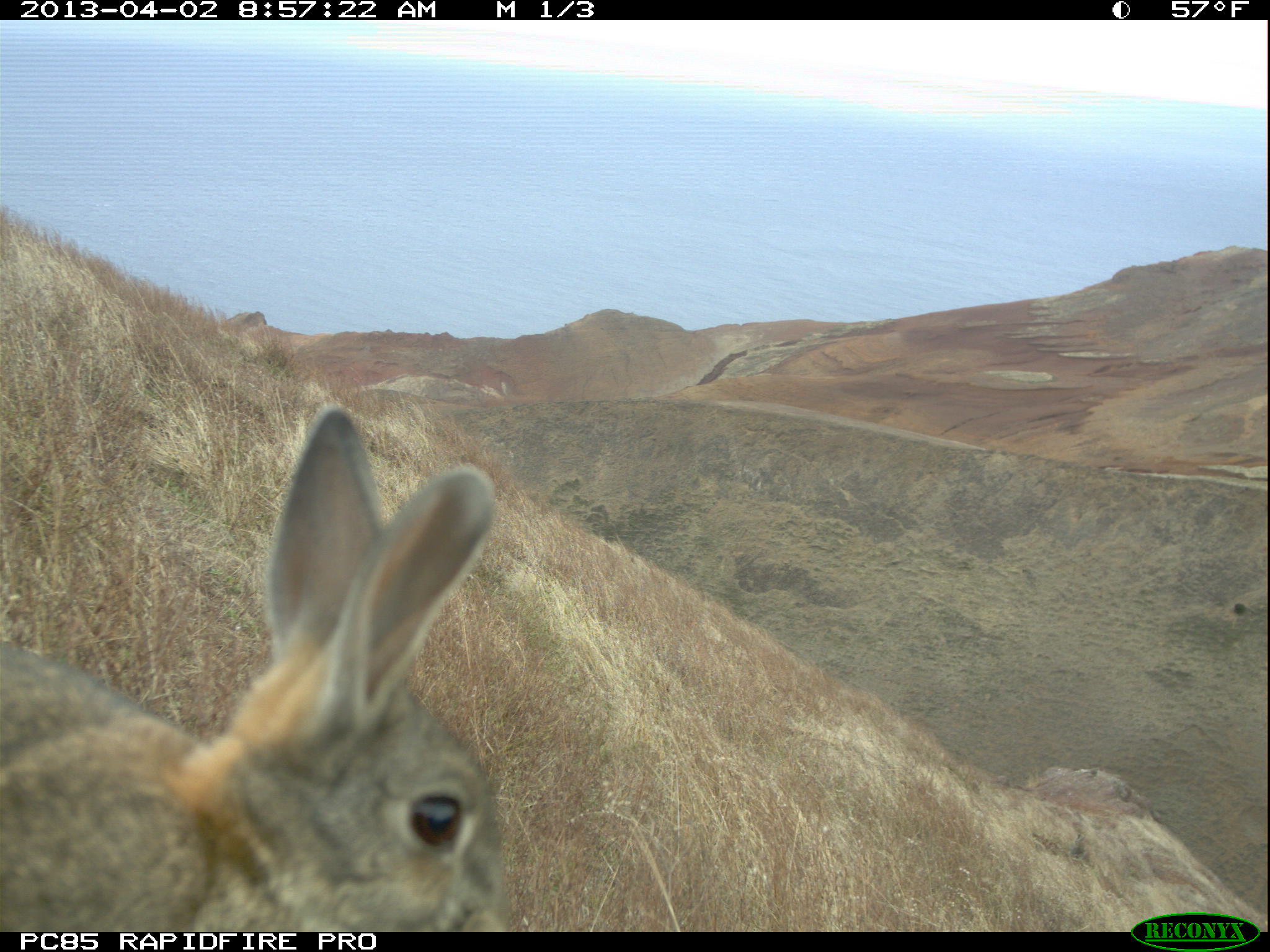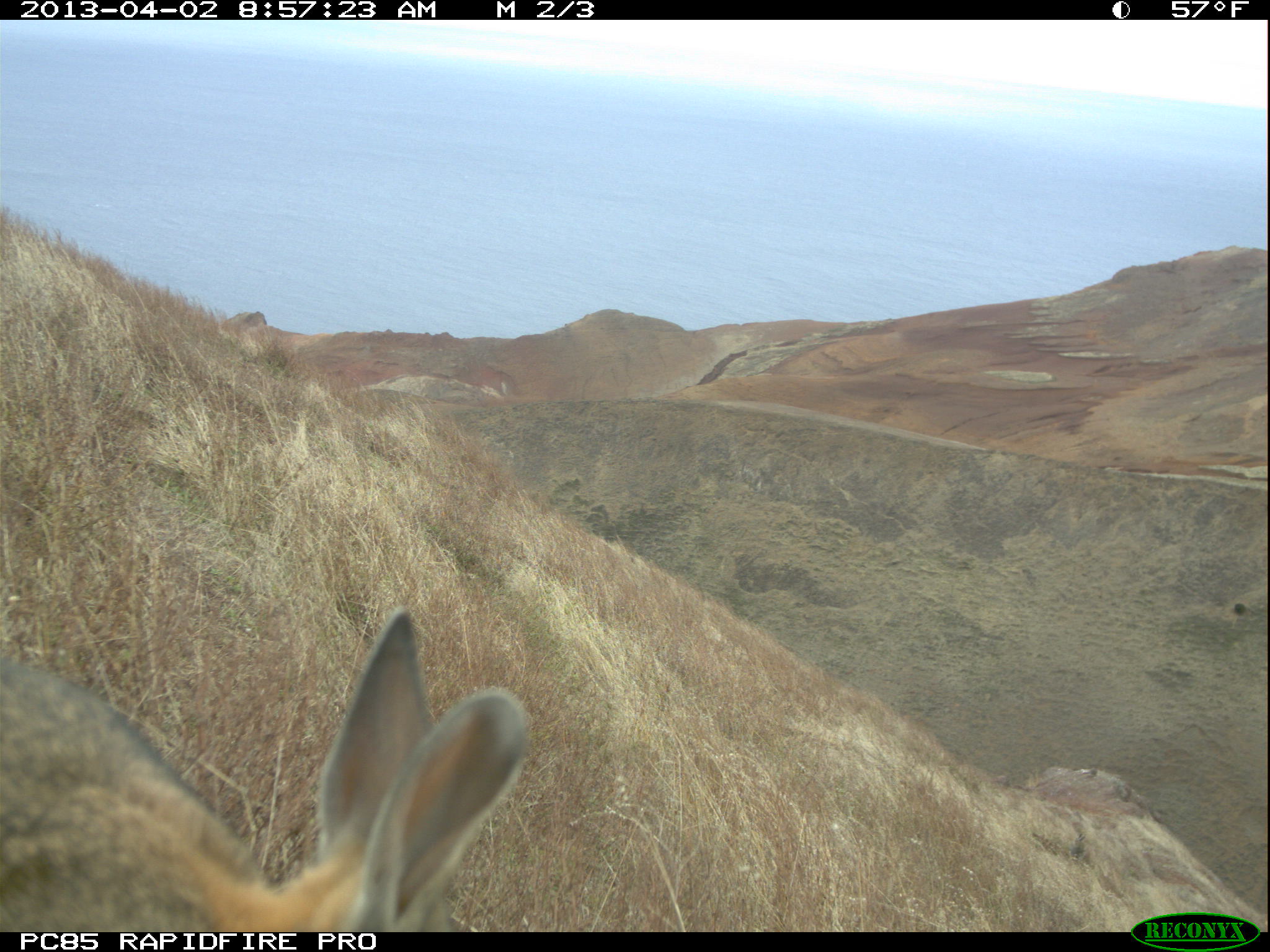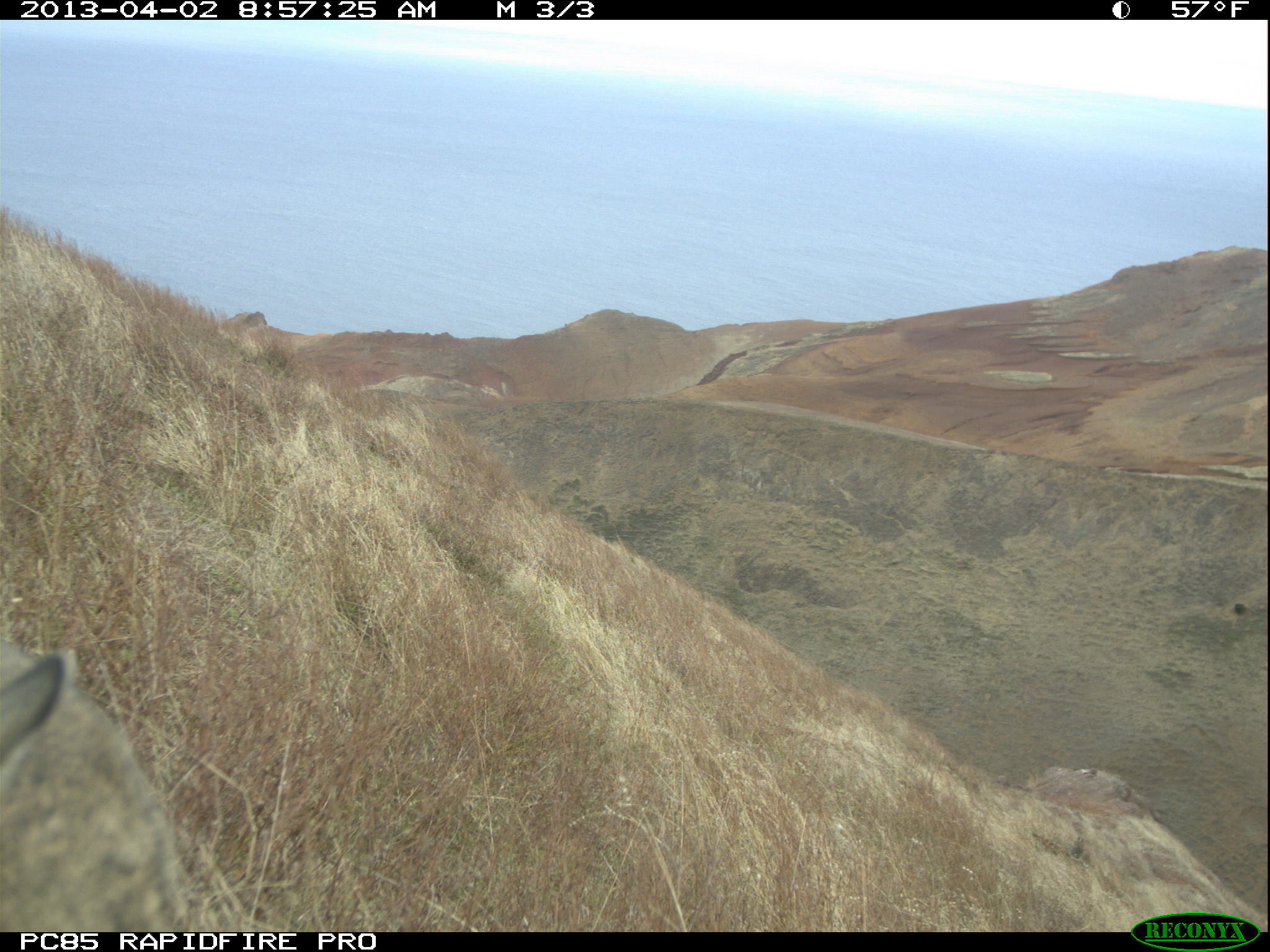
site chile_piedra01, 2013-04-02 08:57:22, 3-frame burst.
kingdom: Animalia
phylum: Chordata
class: Mammalia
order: Lagomorpha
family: Leporidae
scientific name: Leporidae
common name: rabbits and hares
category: rabbit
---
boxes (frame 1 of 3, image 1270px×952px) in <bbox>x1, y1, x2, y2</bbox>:
rabbit: <bbox>0, 413, 508, 931</bbox>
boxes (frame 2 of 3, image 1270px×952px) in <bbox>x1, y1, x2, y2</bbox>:
rabbit: <bbox>0, 606, 527, 930</bbox>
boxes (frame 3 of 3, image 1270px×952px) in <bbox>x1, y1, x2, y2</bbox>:
rabbit: <bbox>0, 626, 192, 928</bbox>